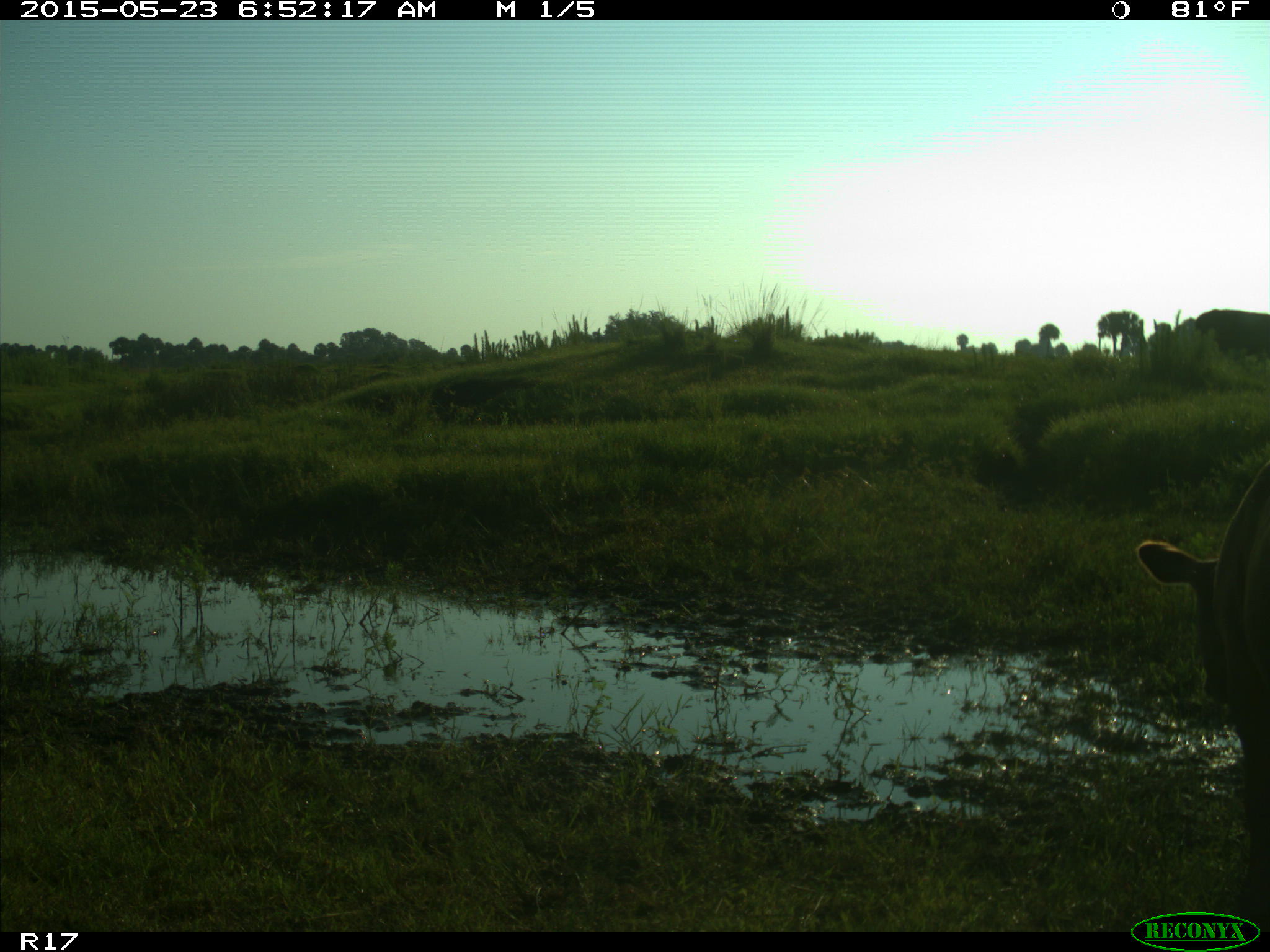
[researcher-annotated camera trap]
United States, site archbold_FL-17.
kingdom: Animalia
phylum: Chordata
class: Mammalia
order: Artiodactyla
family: Bovidae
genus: Bos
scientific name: Bos taurus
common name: domestic cow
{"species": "Bos taurus (domestic cow)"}